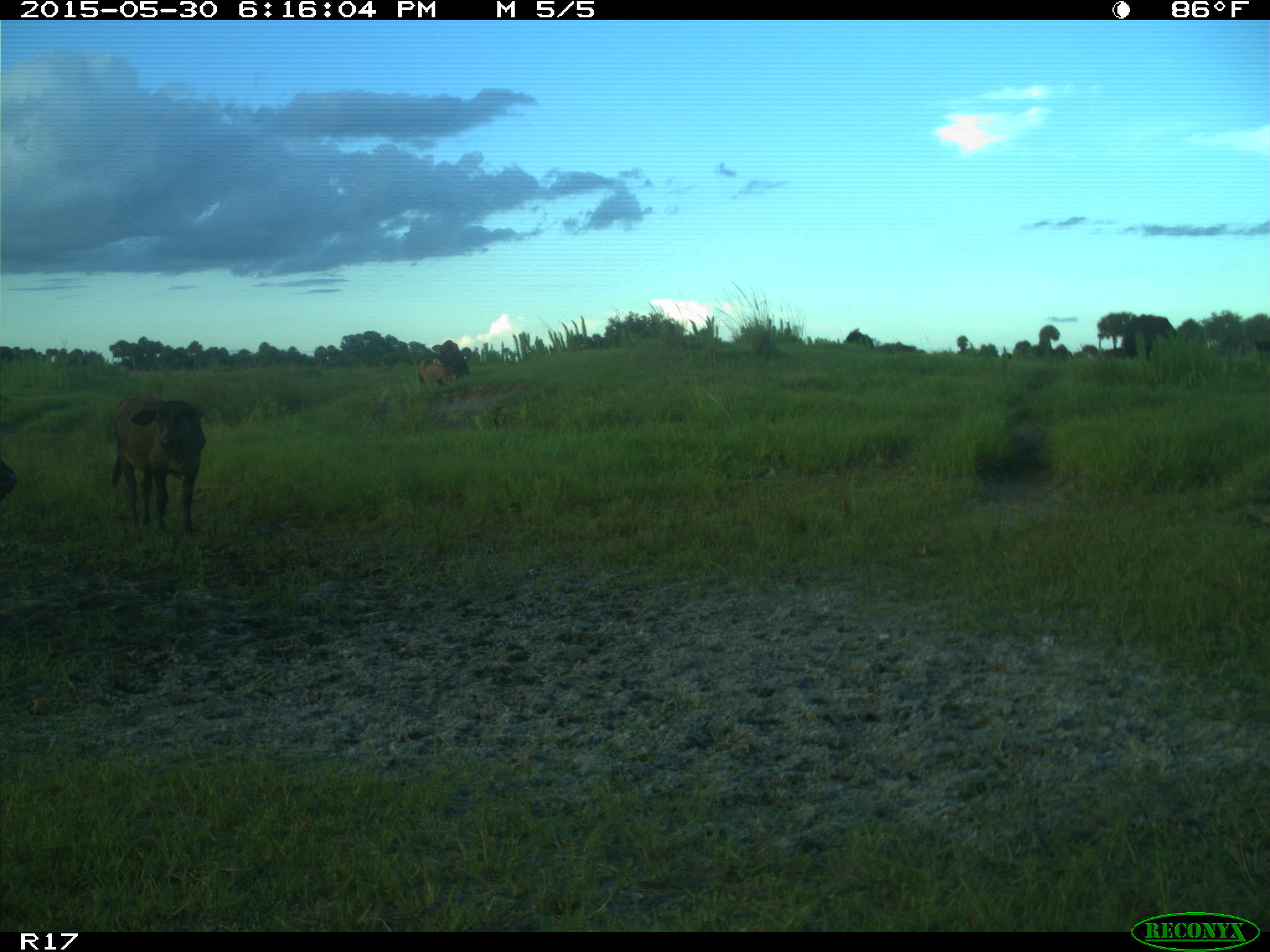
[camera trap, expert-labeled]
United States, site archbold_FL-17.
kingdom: Animalia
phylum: Chordata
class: Mammalia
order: Artiodactyla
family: Bovidae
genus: Bos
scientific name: Bos taurus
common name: domestic cow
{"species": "Bos taurus (domestic cow)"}